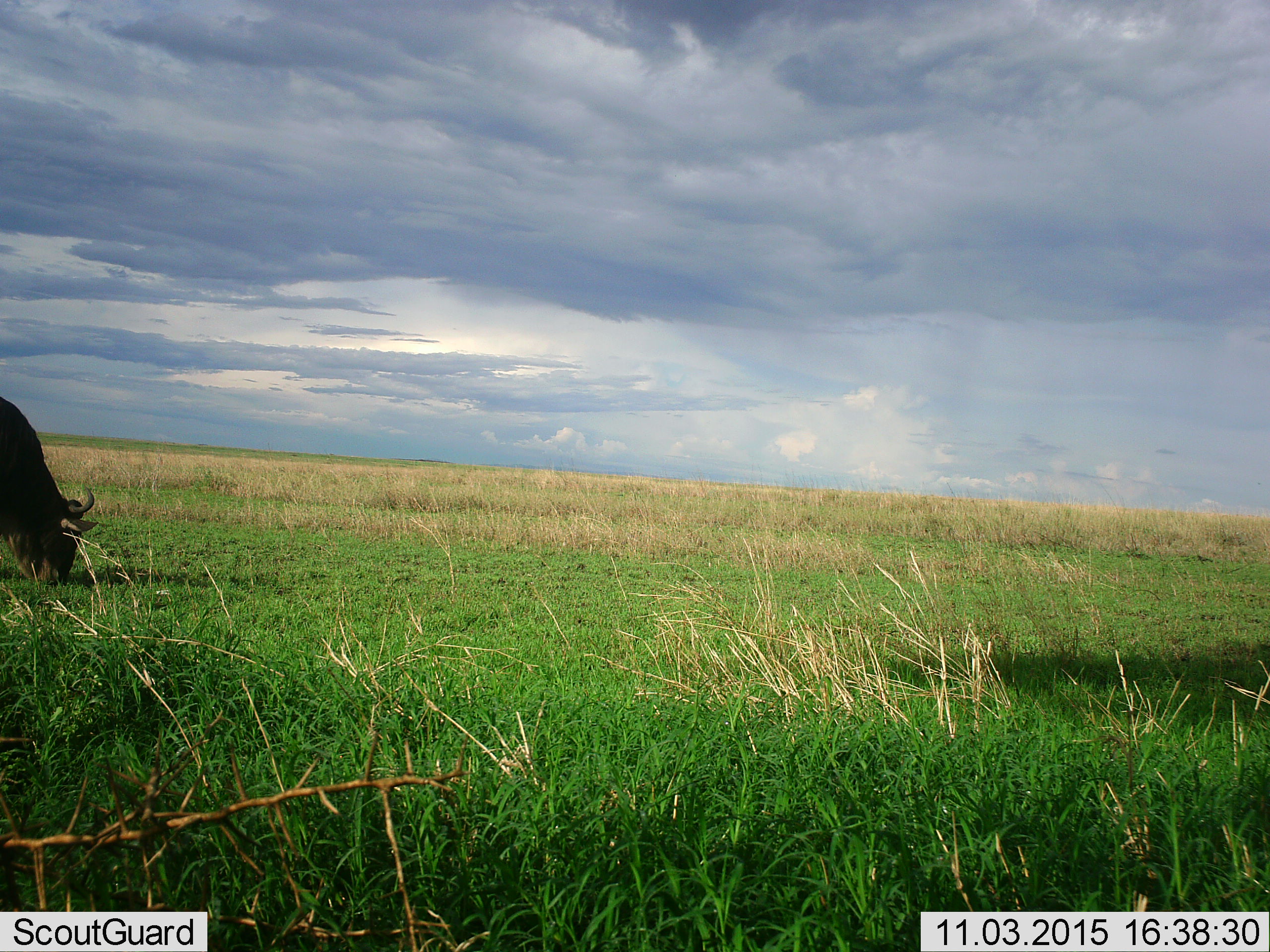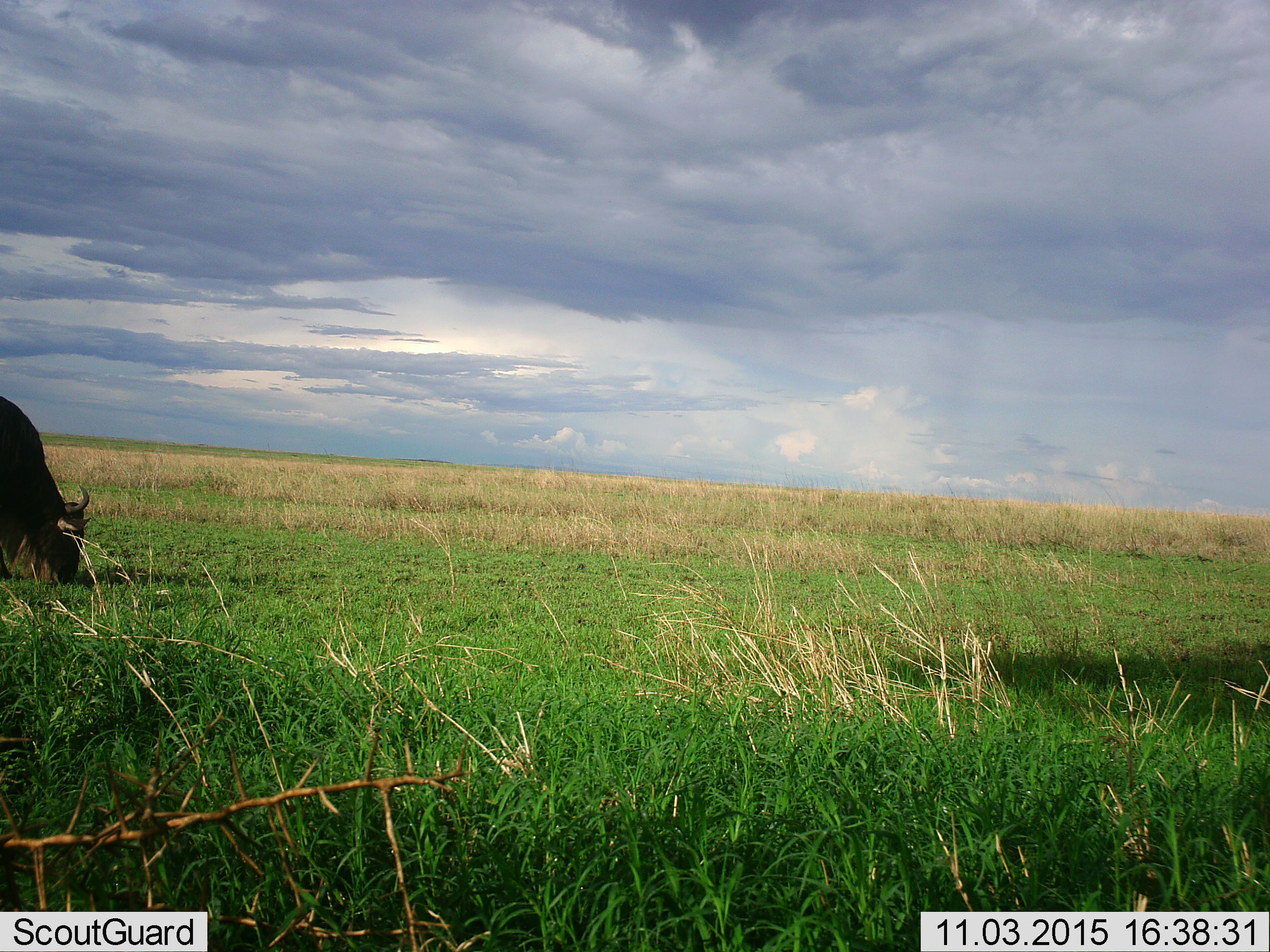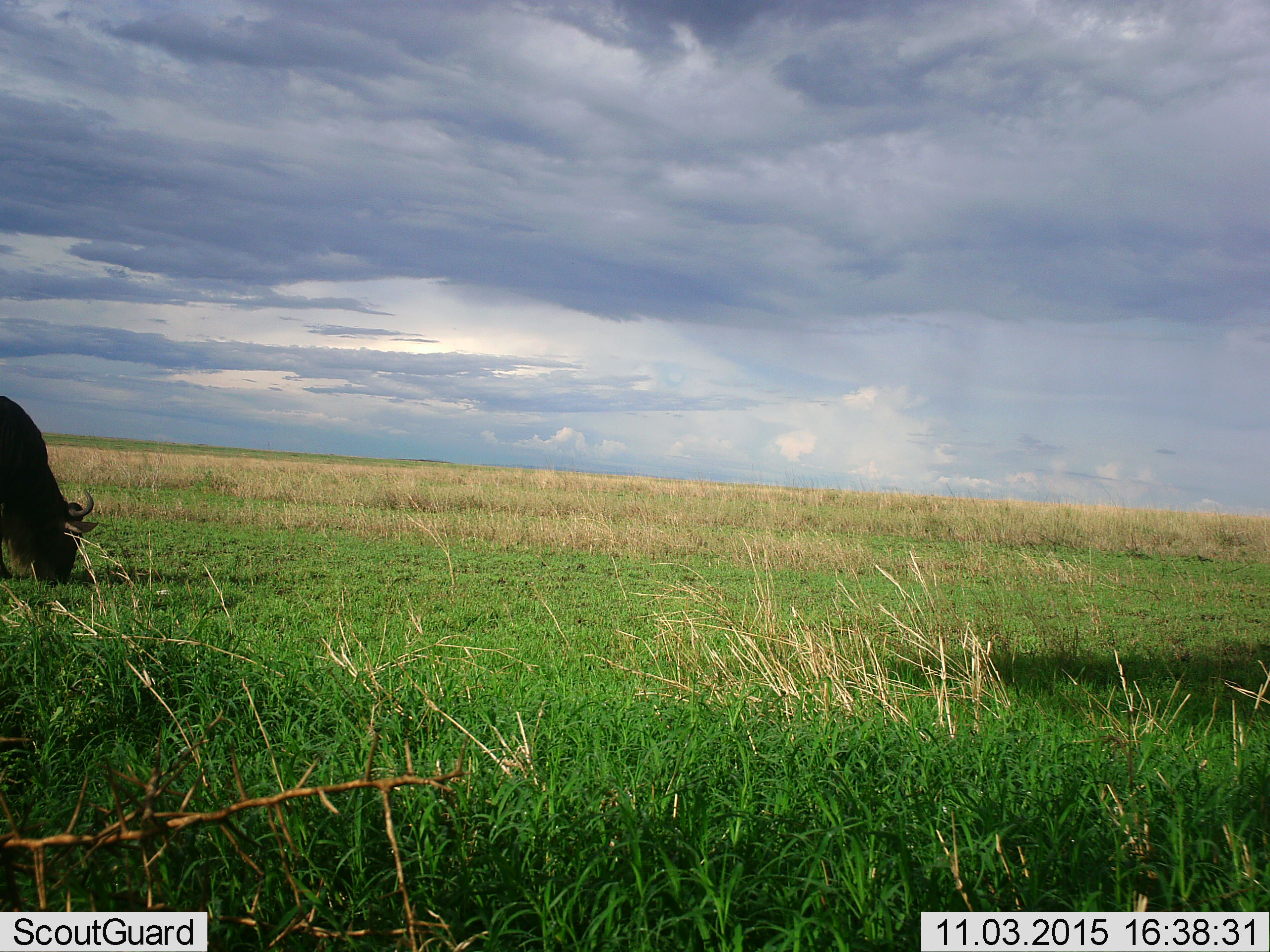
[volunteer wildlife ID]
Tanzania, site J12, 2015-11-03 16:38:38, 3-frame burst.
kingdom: Animalia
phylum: Chordata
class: Mammalia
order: Artiodactyla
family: Bovidae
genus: Connochaetes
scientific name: Connochaetes taurinus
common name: blue wildebeest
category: wildebeest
Wildebeest (blue wildebeest) (Connochaetes taurinus), count 1. Behavior (volunteer vote fractions): standing 40%, resting 0%, moving 0%, interacting 0%. Young present (vote fraction): 0%. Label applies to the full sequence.